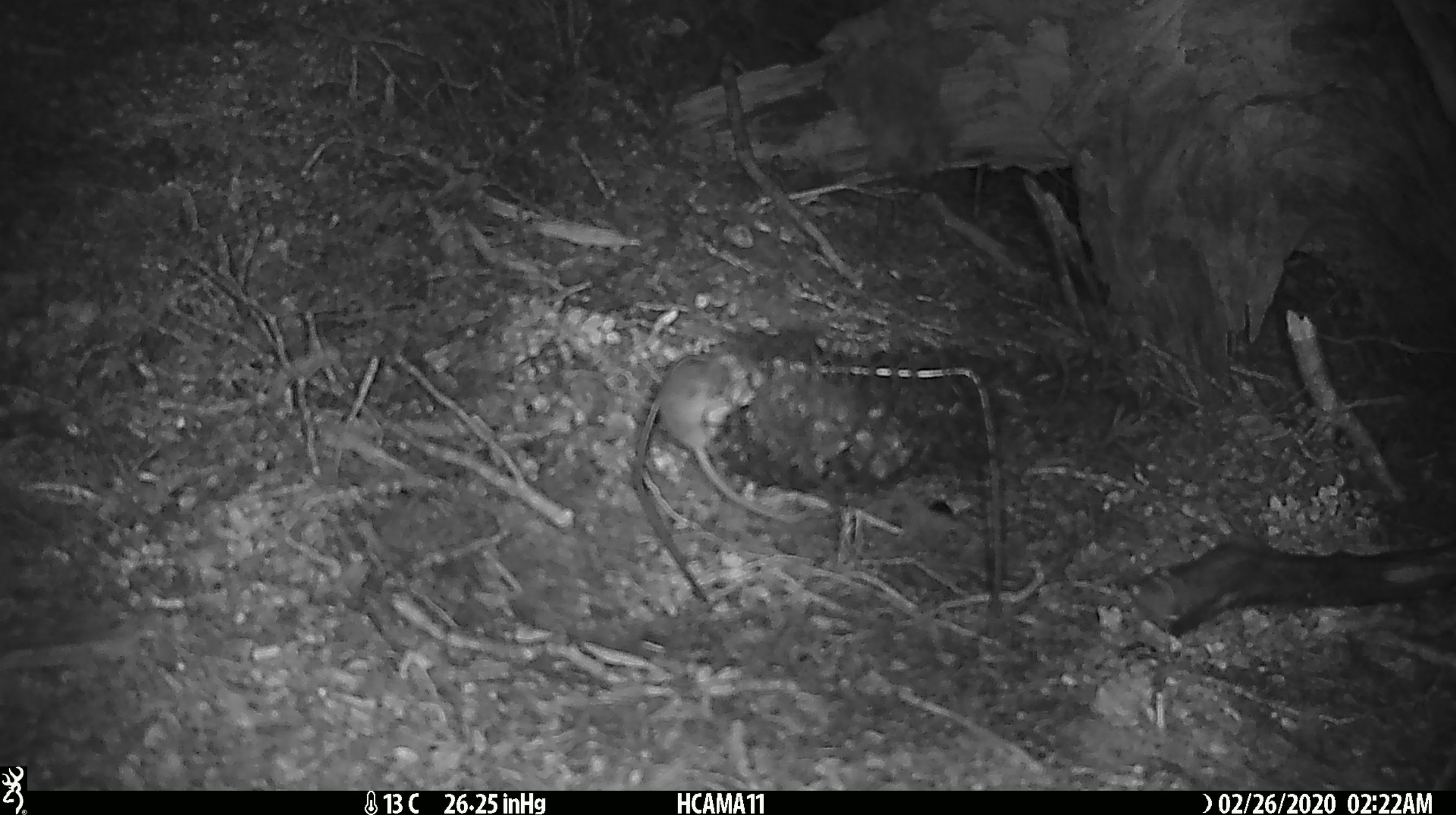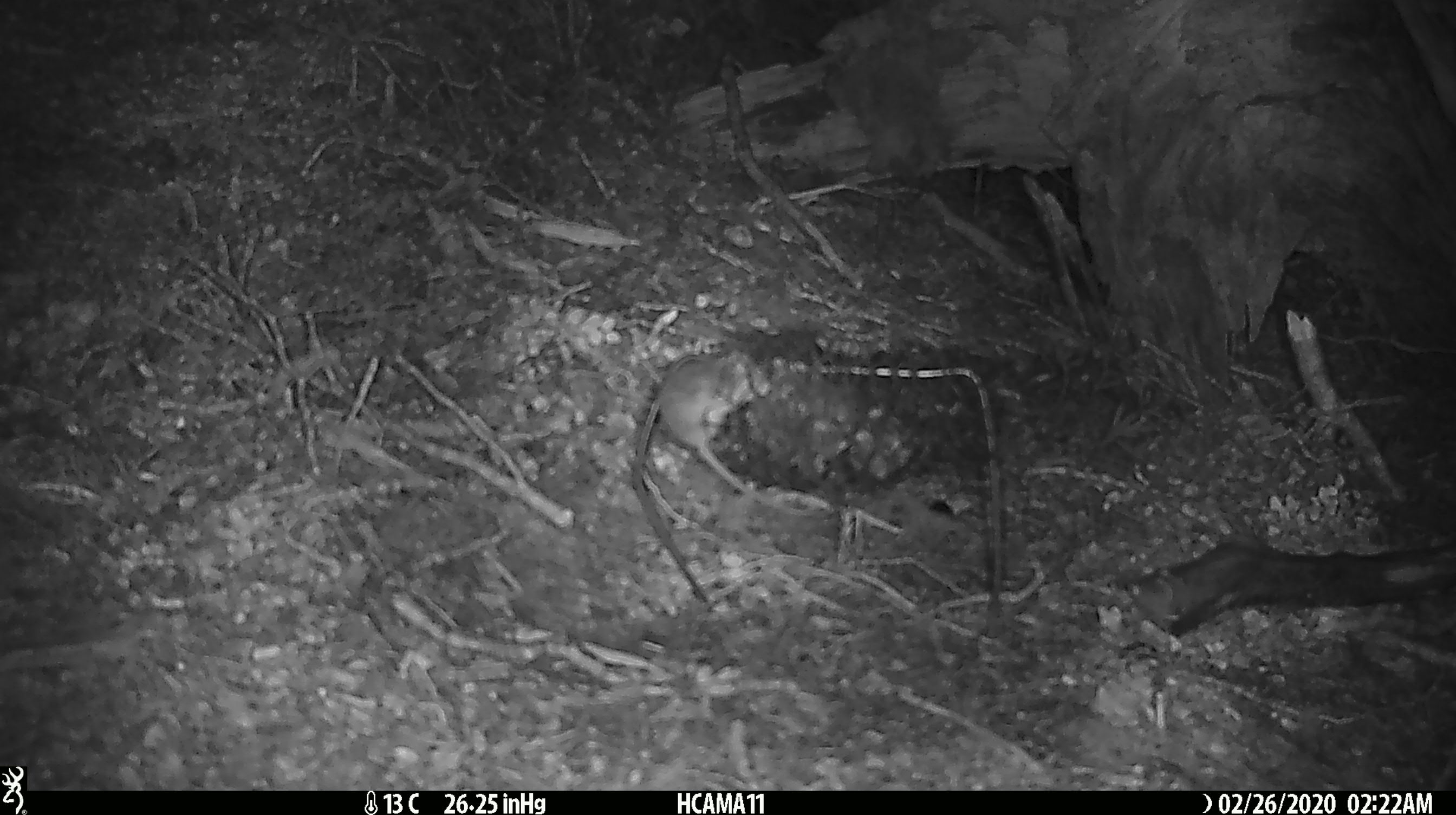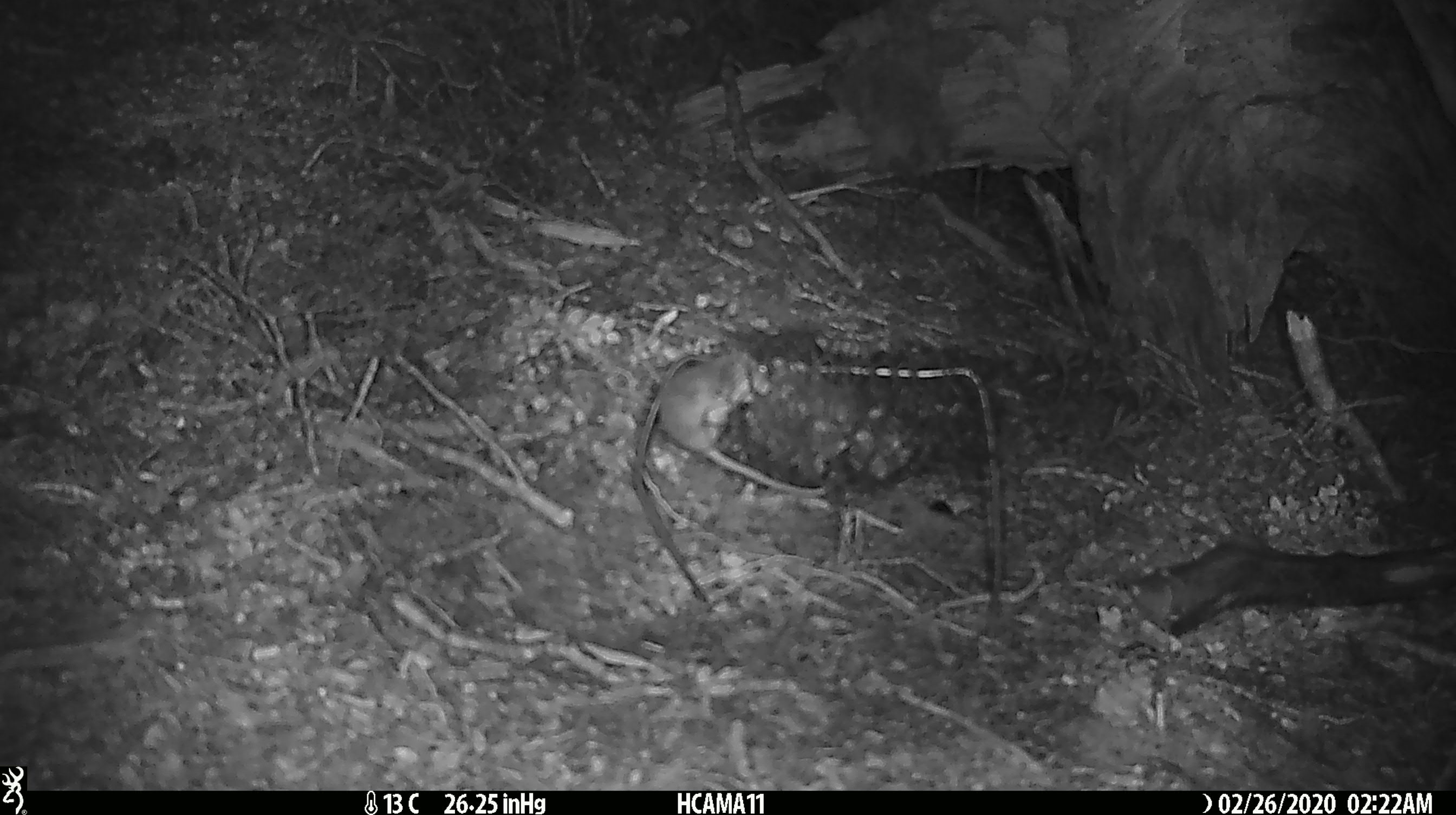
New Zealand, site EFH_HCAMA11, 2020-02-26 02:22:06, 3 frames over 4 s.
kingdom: Animalia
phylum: Chordata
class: Mammalia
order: Rodentia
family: Muridae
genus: Mus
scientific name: Mus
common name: mouse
Mouse (Mus).